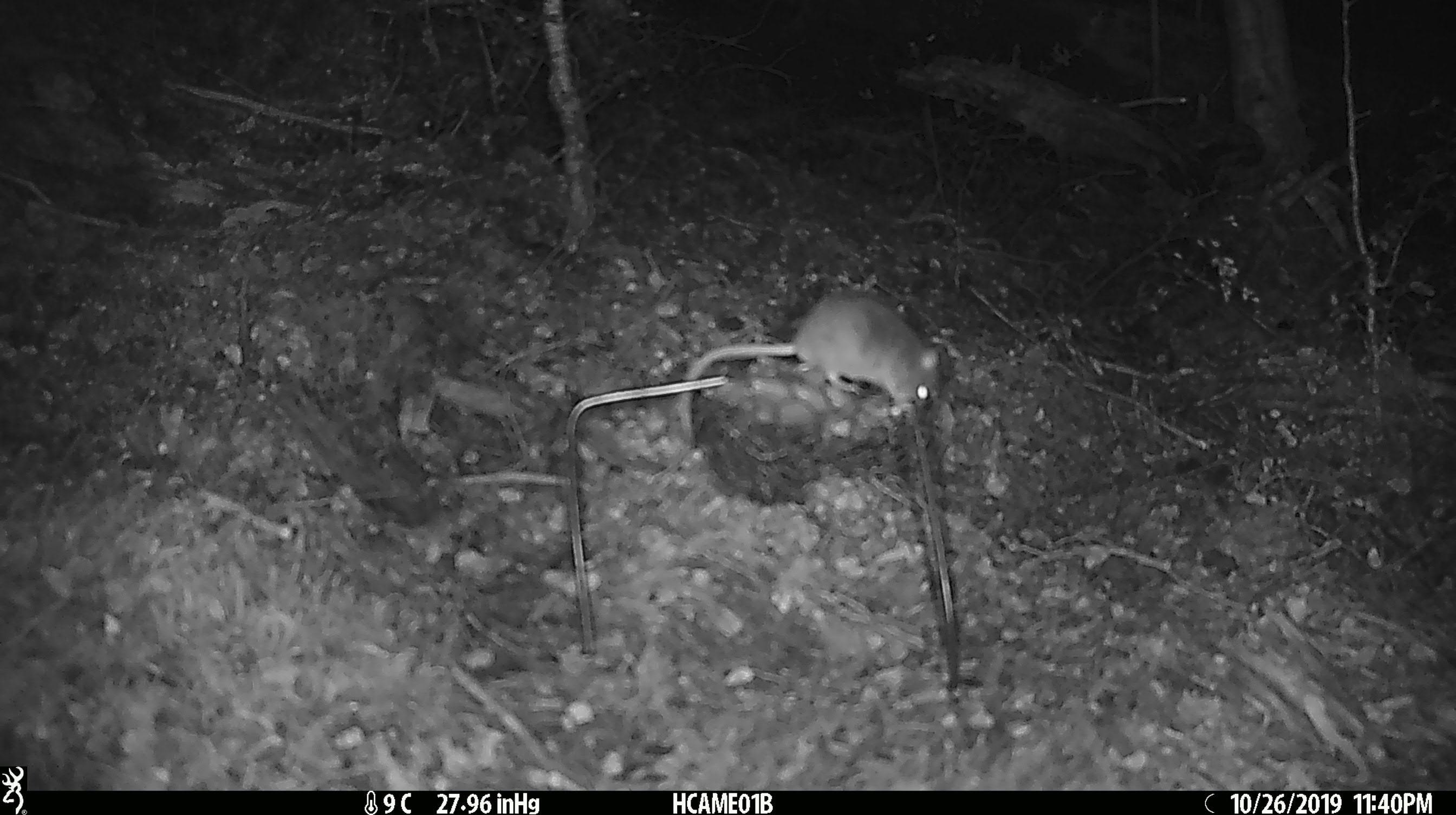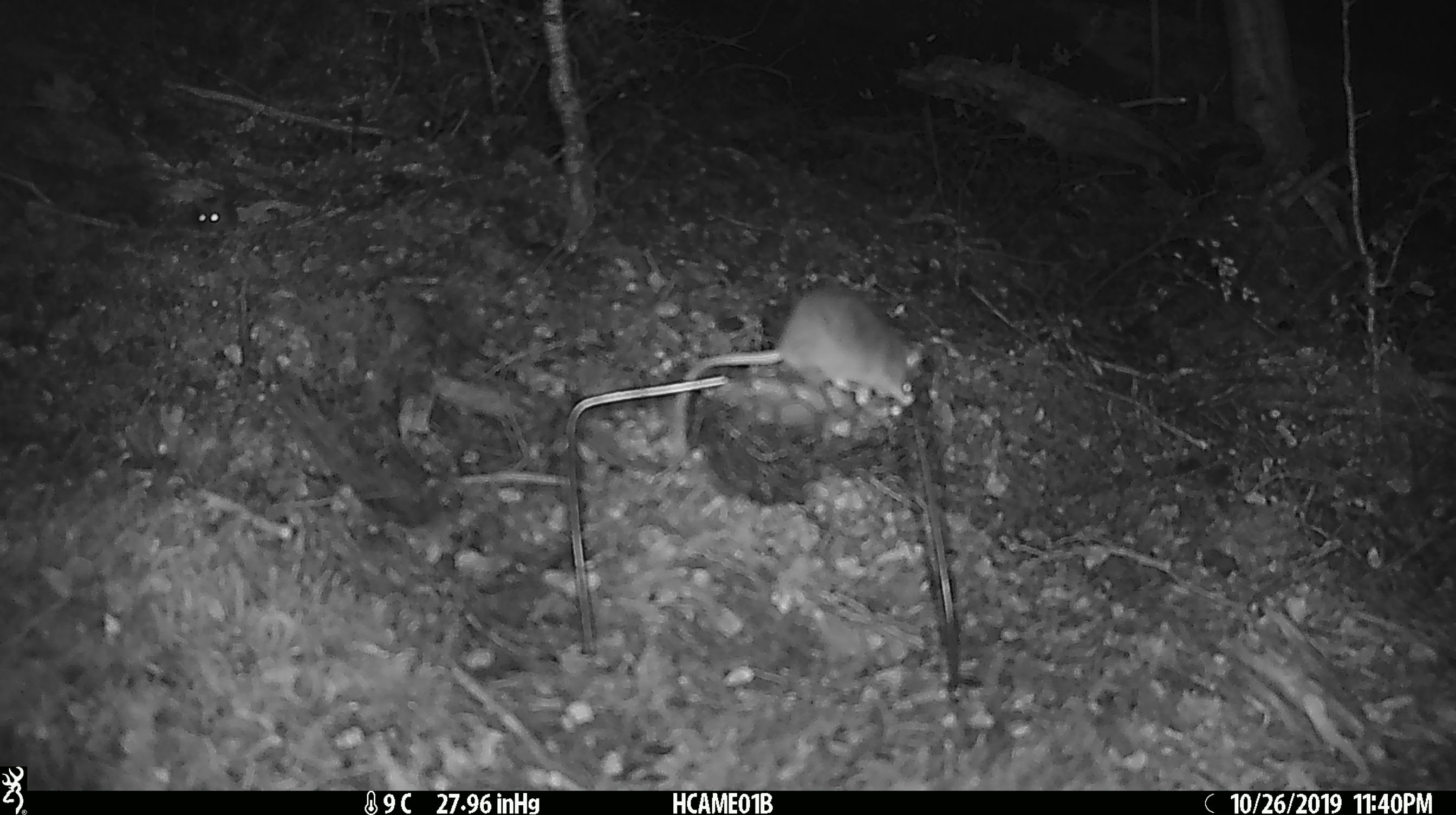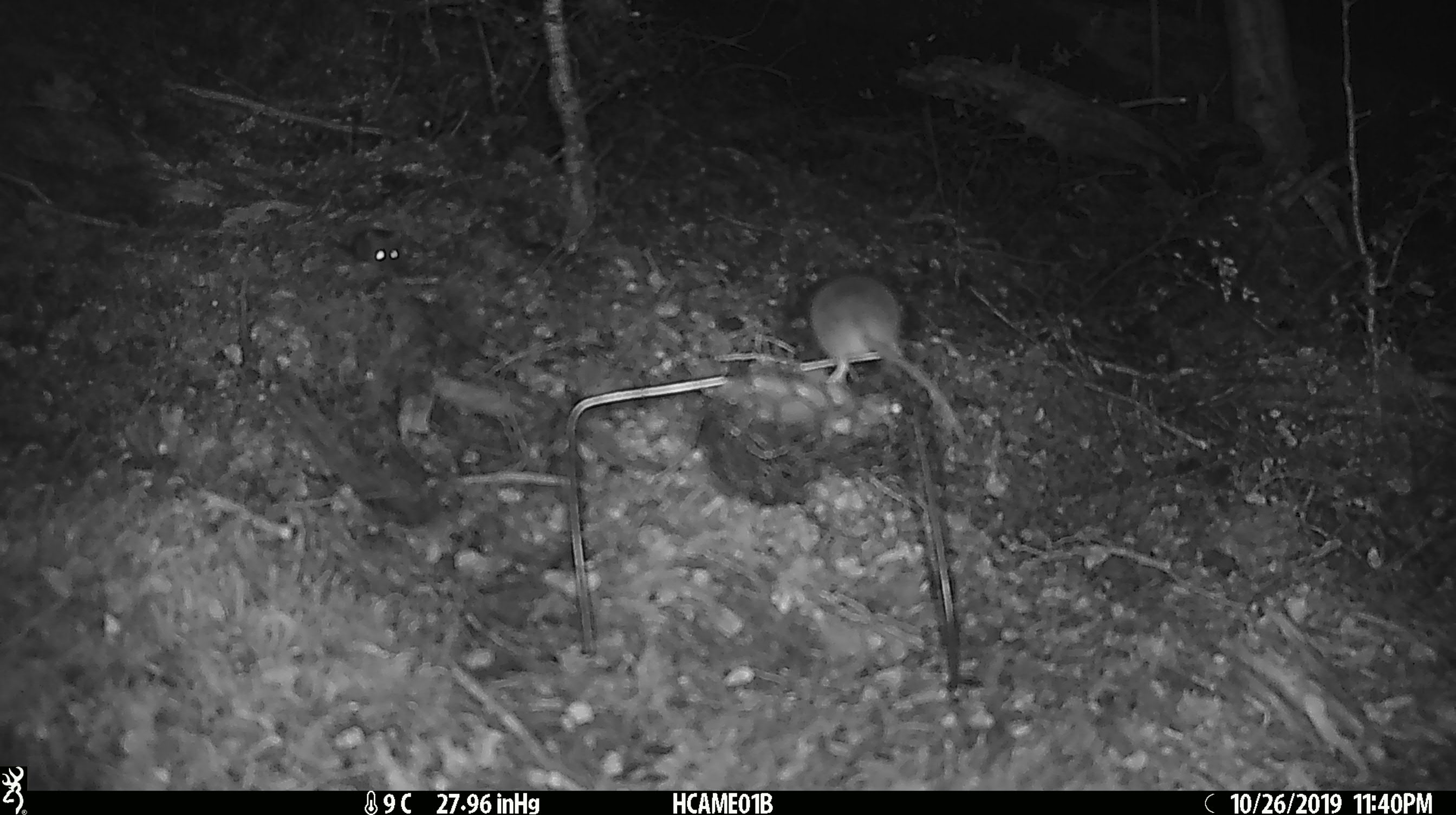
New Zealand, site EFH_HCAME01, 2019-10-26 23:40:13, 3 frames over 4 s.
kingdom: Animalia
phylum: Chordata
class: Mammalia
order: Rodentia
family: Muridae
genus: Mus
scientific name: Mus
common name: mouse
Mouse (Mus).